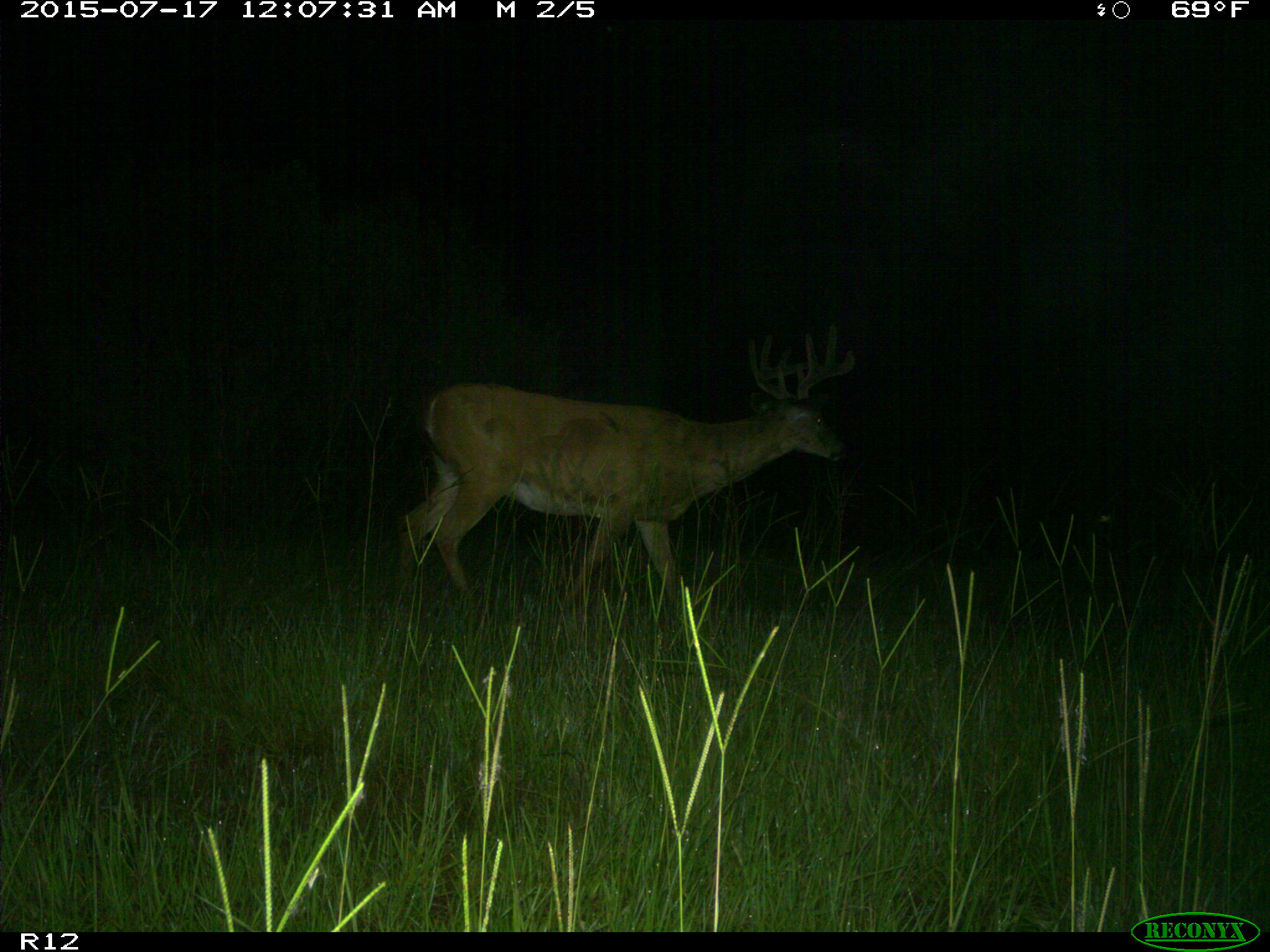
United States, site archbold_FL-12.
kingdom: Animalia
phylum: Chordata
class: Mammalia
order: Artiodactyla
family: Cervidae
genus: Odocoileus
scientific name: Odocoileus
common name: deer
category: unidentified deer